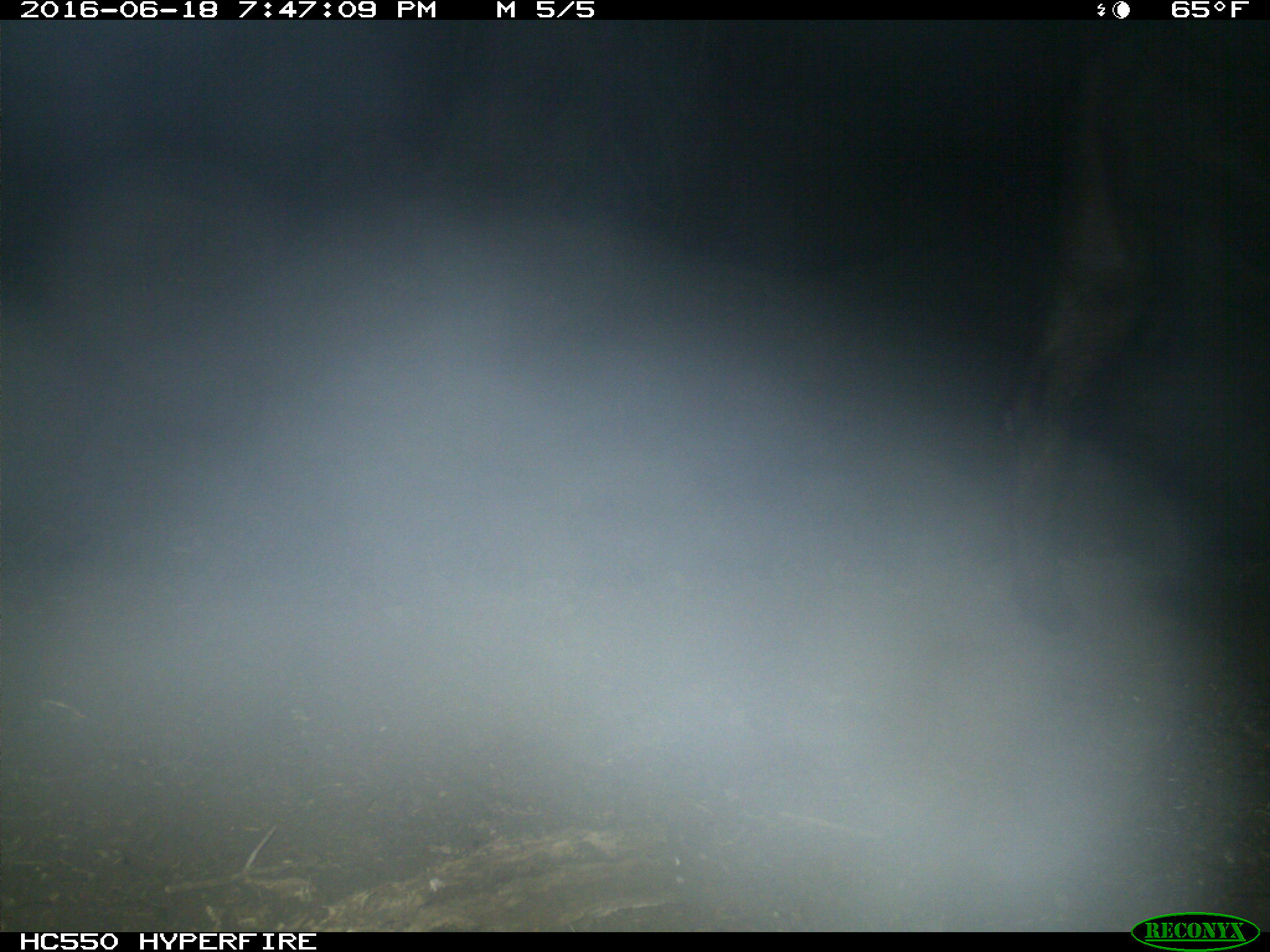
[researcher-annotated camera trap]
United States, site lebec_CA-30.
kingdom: Animalia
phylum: Chordata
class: Mammalia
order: Artiodactyla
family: Bovidae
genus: Bos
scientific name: Bos taurus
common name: domestic cow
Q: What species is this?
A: Bos taurus (domestic cow).